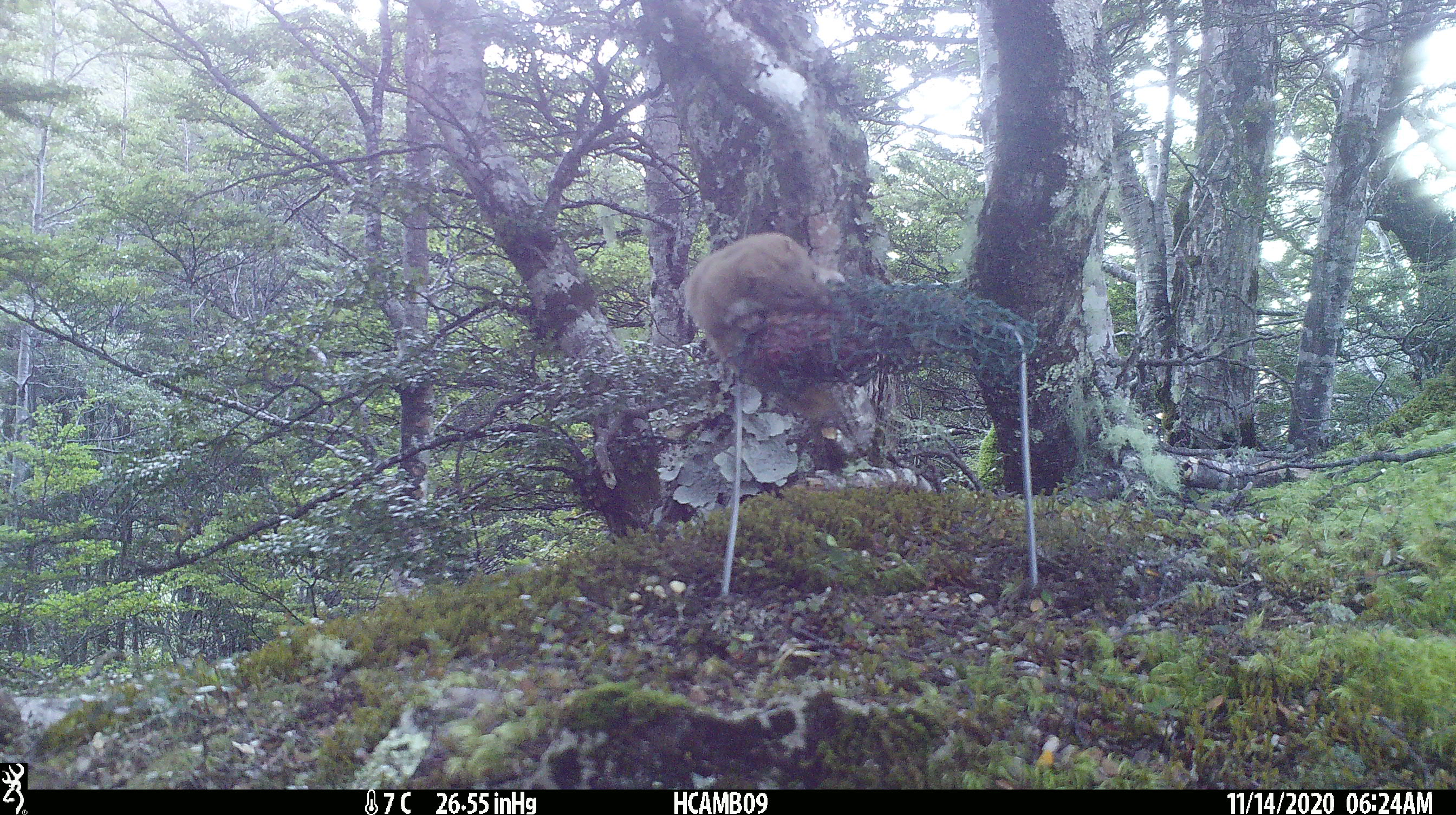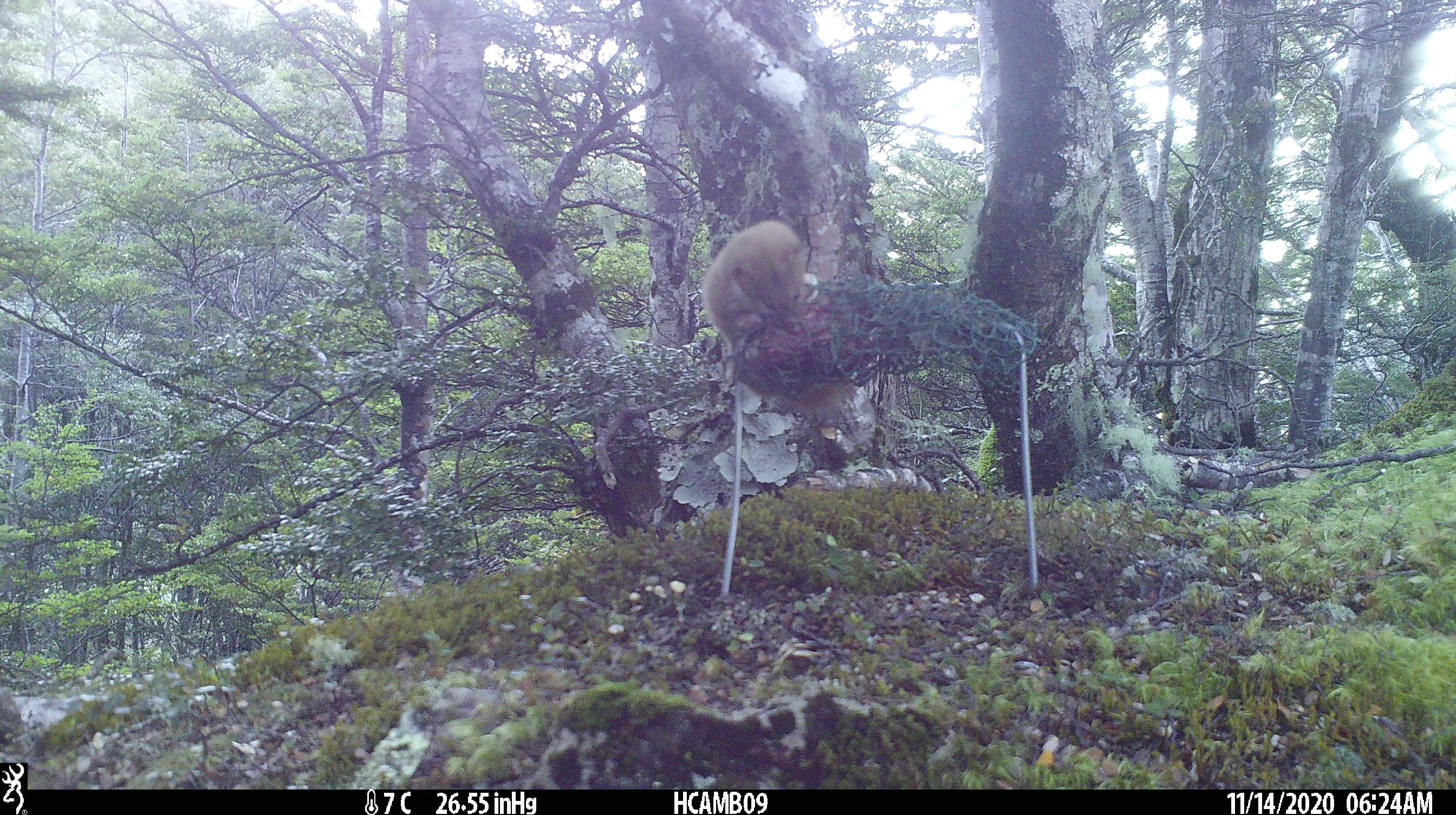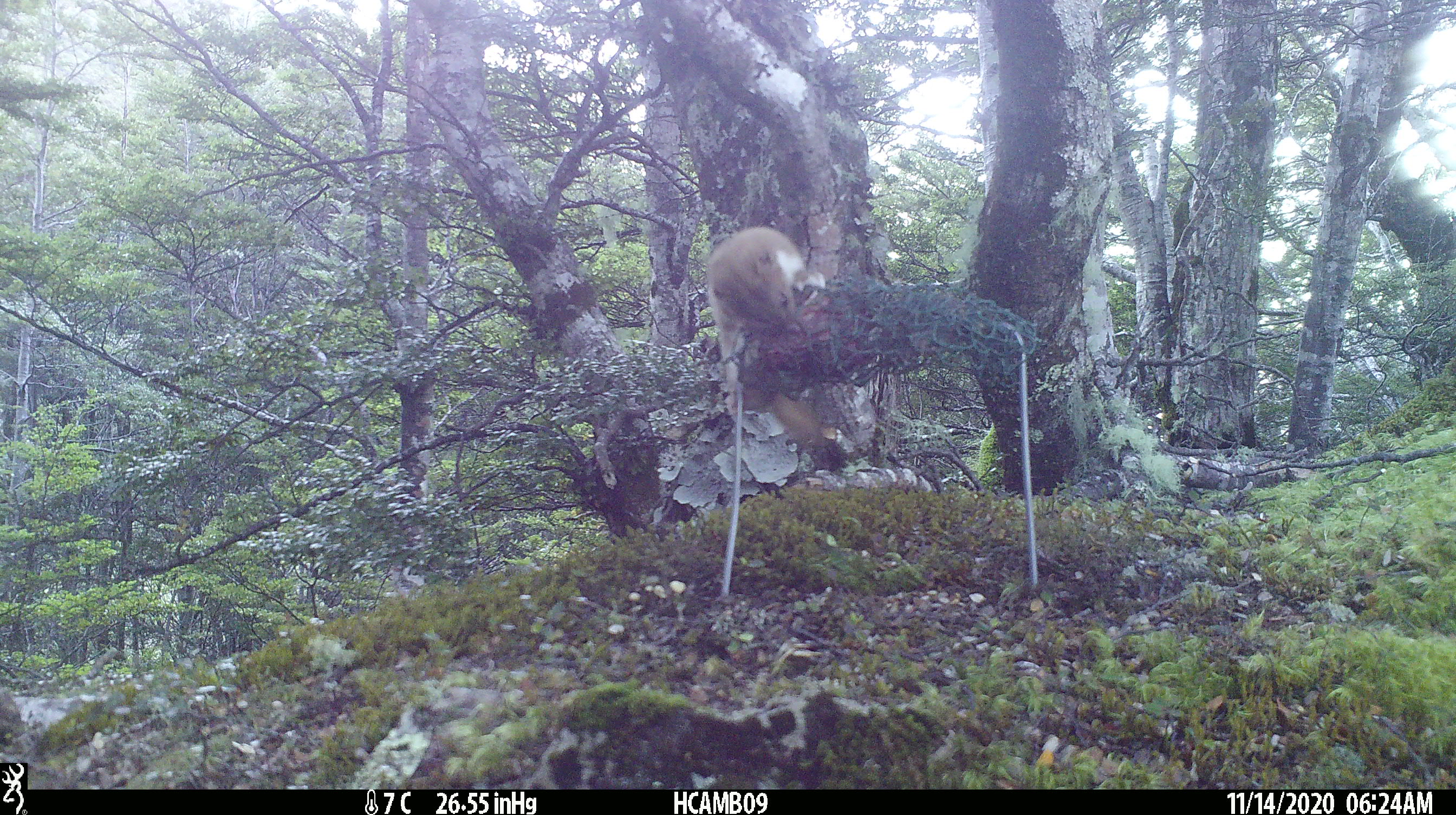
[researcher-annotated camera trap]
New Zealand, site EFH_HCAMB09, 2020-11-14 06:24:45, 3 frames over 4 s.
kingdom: Animalia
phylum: Chordata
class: Mammalia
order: Carnivora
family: Mustelidae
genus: Mustela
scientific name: Mustela nivalis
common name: least weasel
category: weasel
Weasel (least weasel) (Mustela nivalis).